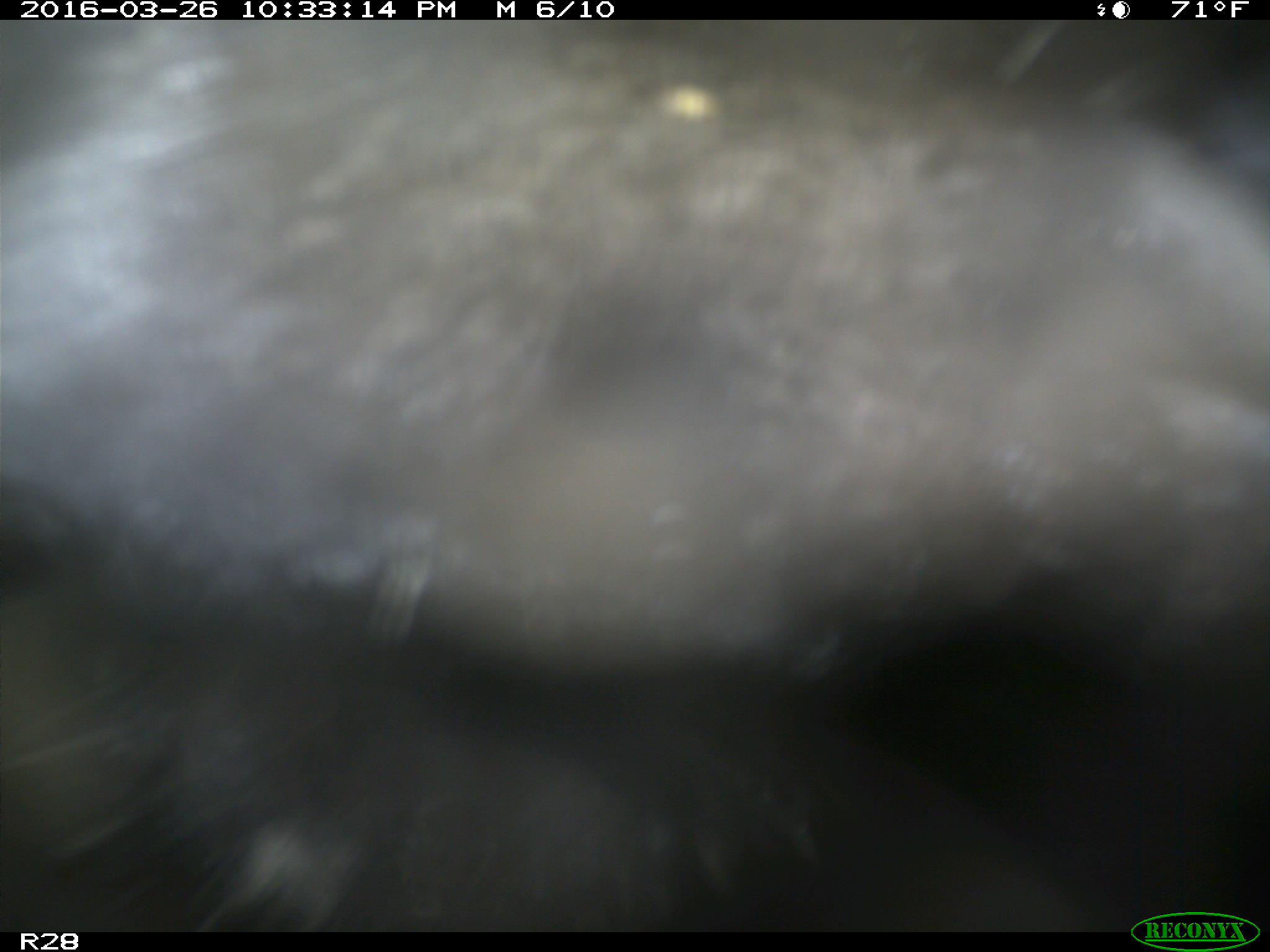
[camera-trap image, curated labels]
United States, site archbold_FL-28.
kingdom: Animalia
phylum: Chordata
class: Mammalia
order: Artiodactyla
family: Bovidae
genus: Bos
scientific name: Bos taurus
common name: domestic cow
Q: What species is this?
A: Bos taurus (domestic cow).